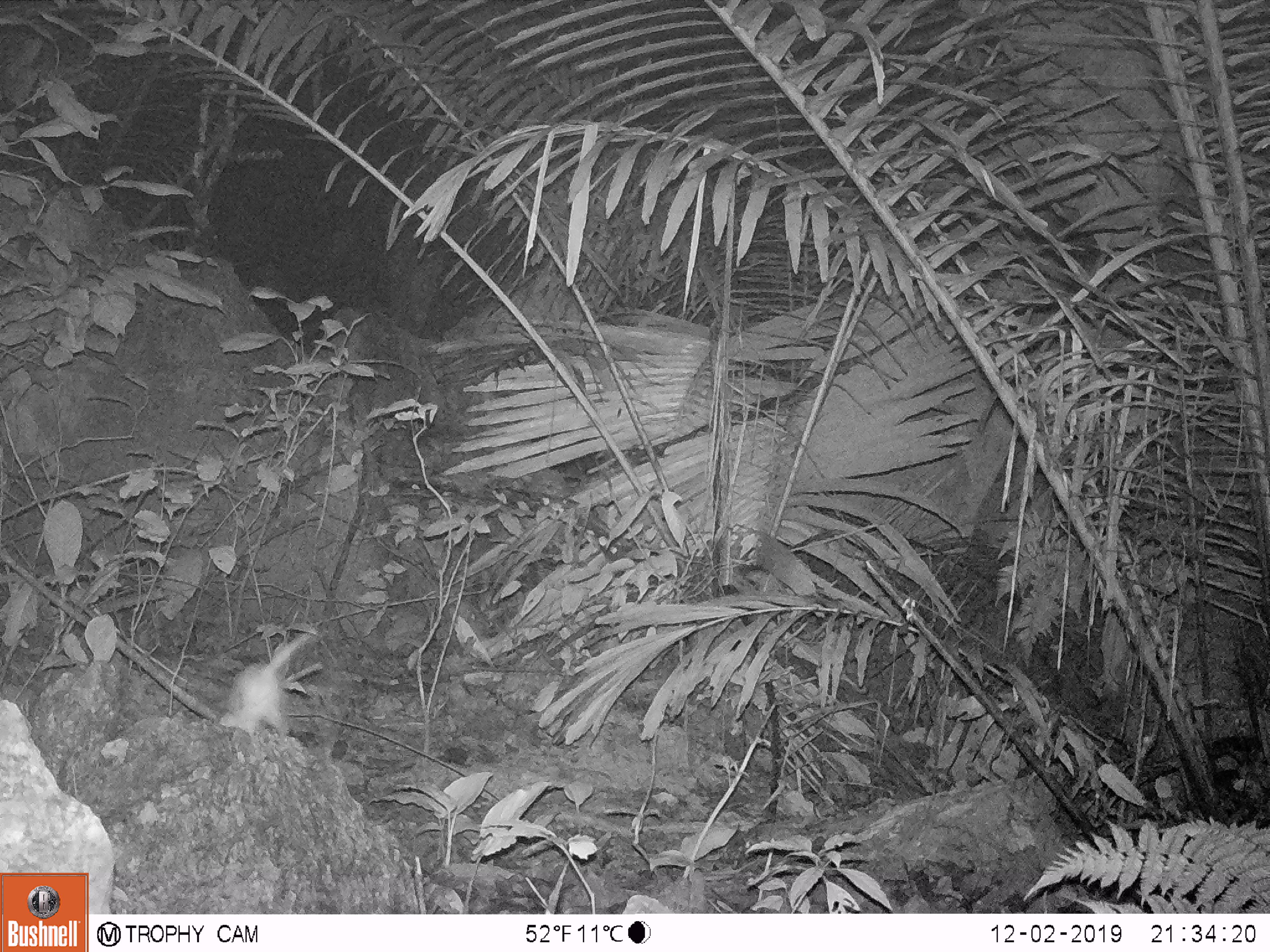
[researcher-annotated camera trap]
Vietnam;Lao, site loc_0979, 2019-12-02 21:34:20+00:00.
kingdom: Animalia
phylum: Chordata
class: Mammalia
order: Rodentia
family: Muridae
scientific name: Muridae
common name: old-world mice and rats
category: unidentified murid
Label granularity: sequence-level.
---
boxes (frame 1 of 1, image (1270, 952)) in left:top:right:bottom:
unidentified murid: 216:629:311:738